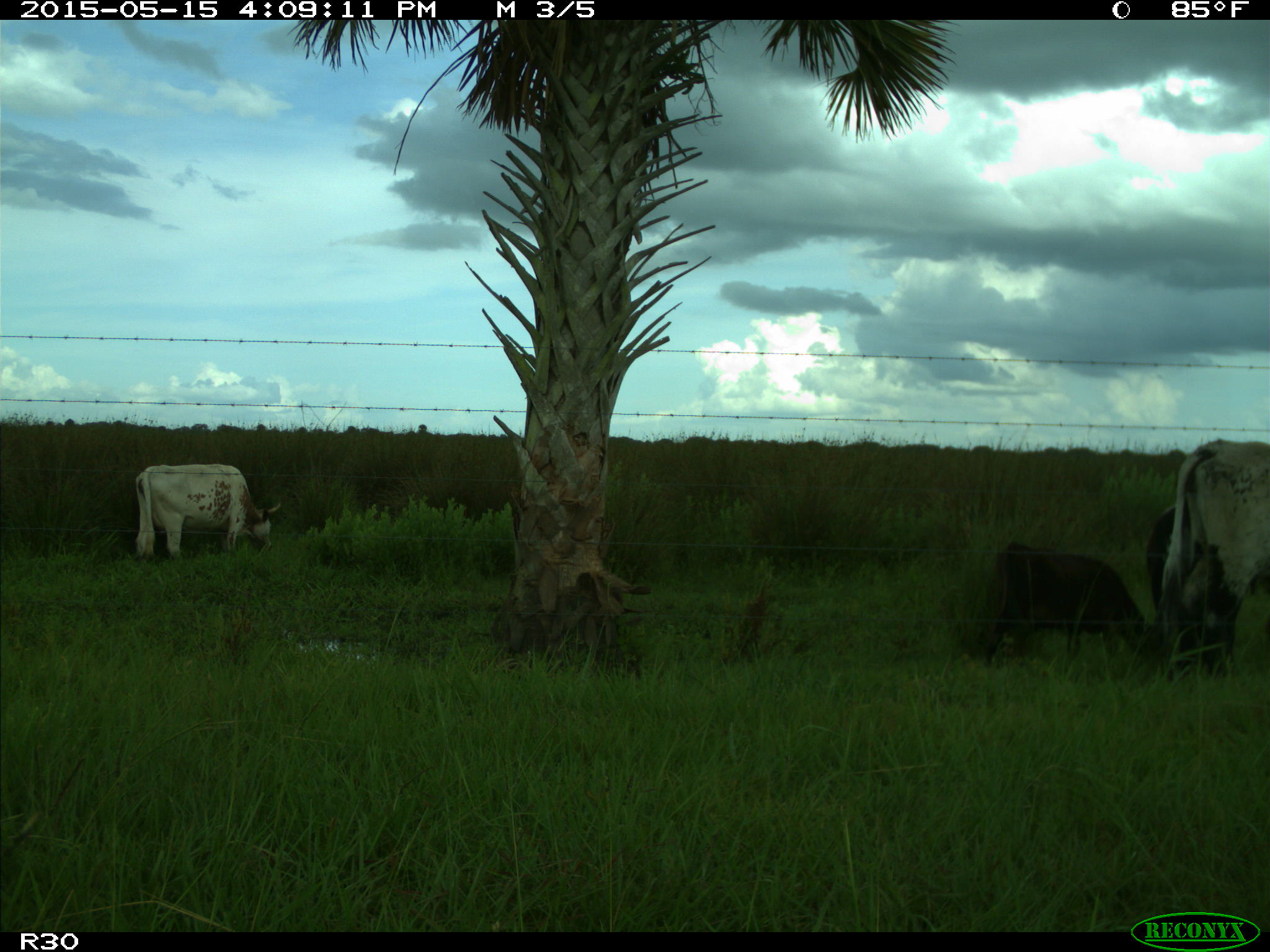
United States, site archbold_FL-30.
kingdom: Animalia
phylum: Chordata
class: Mammalia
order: Artiodactyla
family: Bovidae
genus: Bos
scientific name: Bos taurus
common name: domestic cow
Bos taurus (domestic cow).